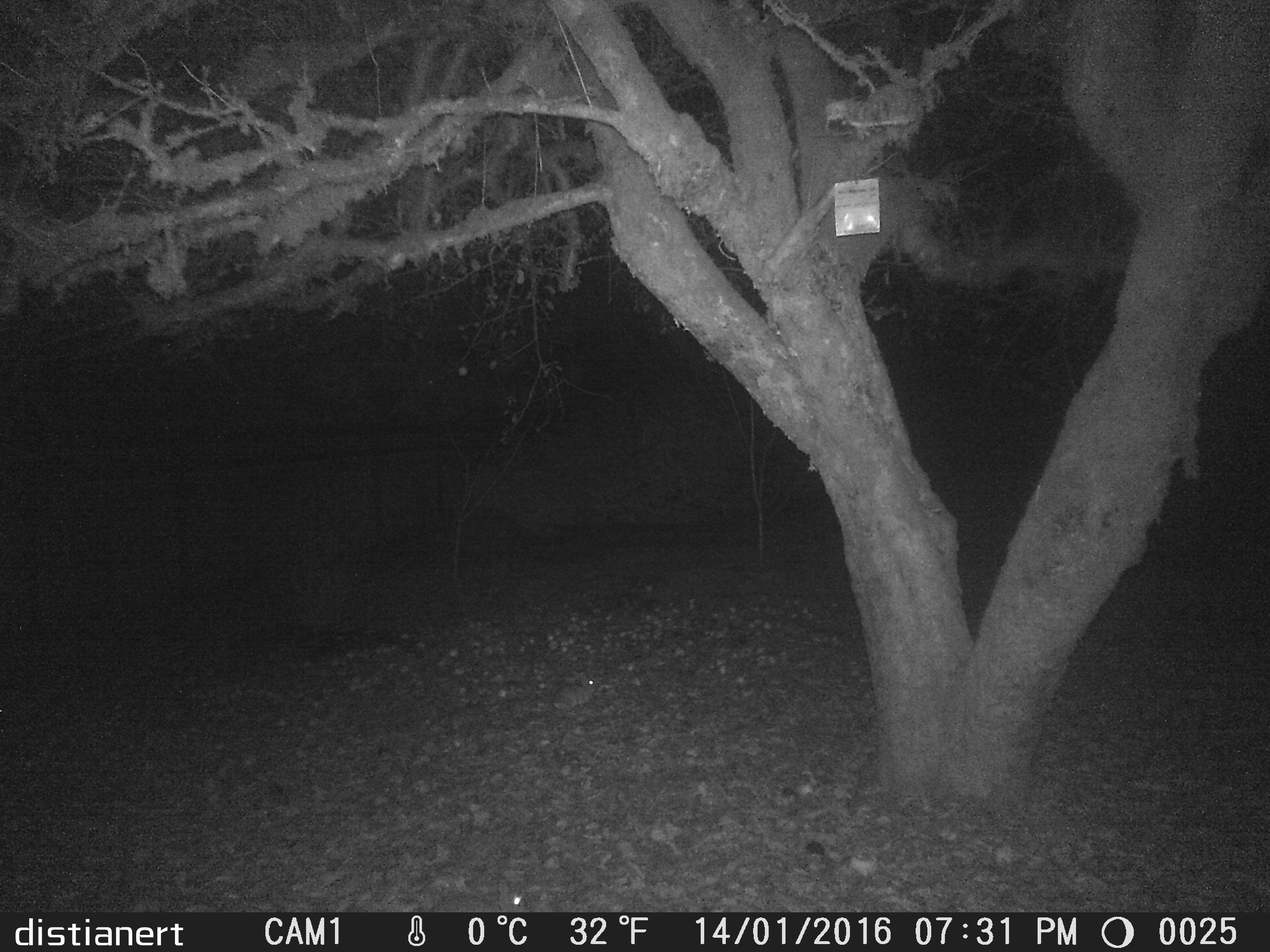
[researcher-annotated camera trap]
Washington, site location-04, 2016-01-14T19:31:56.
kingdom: Animalia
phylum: Chordata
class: Mammalia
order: Lagomorpha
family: Leporidae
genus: Sylvilagus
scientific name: Sylvilagus floridanus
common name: eastern cottontail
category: rabbit